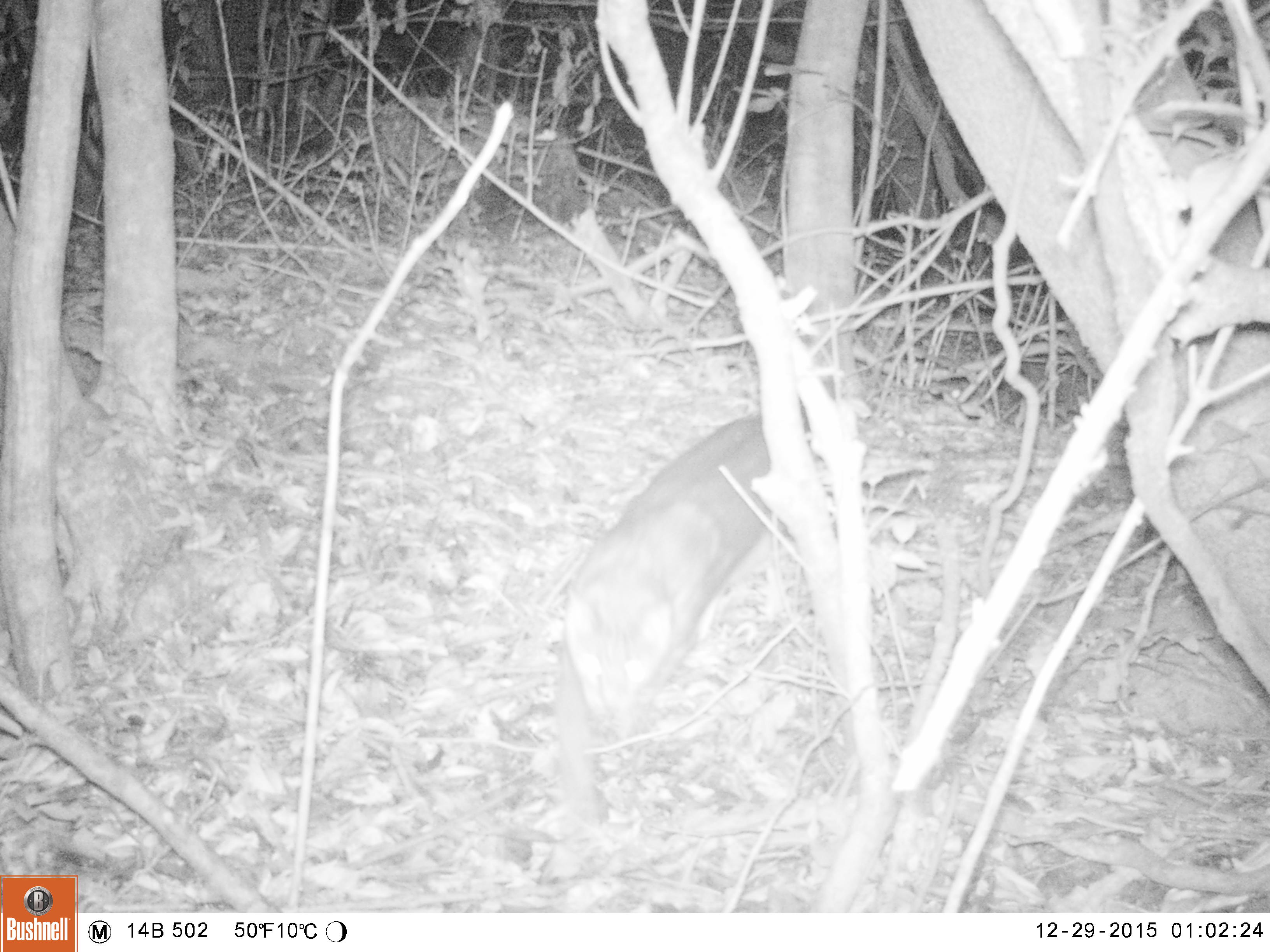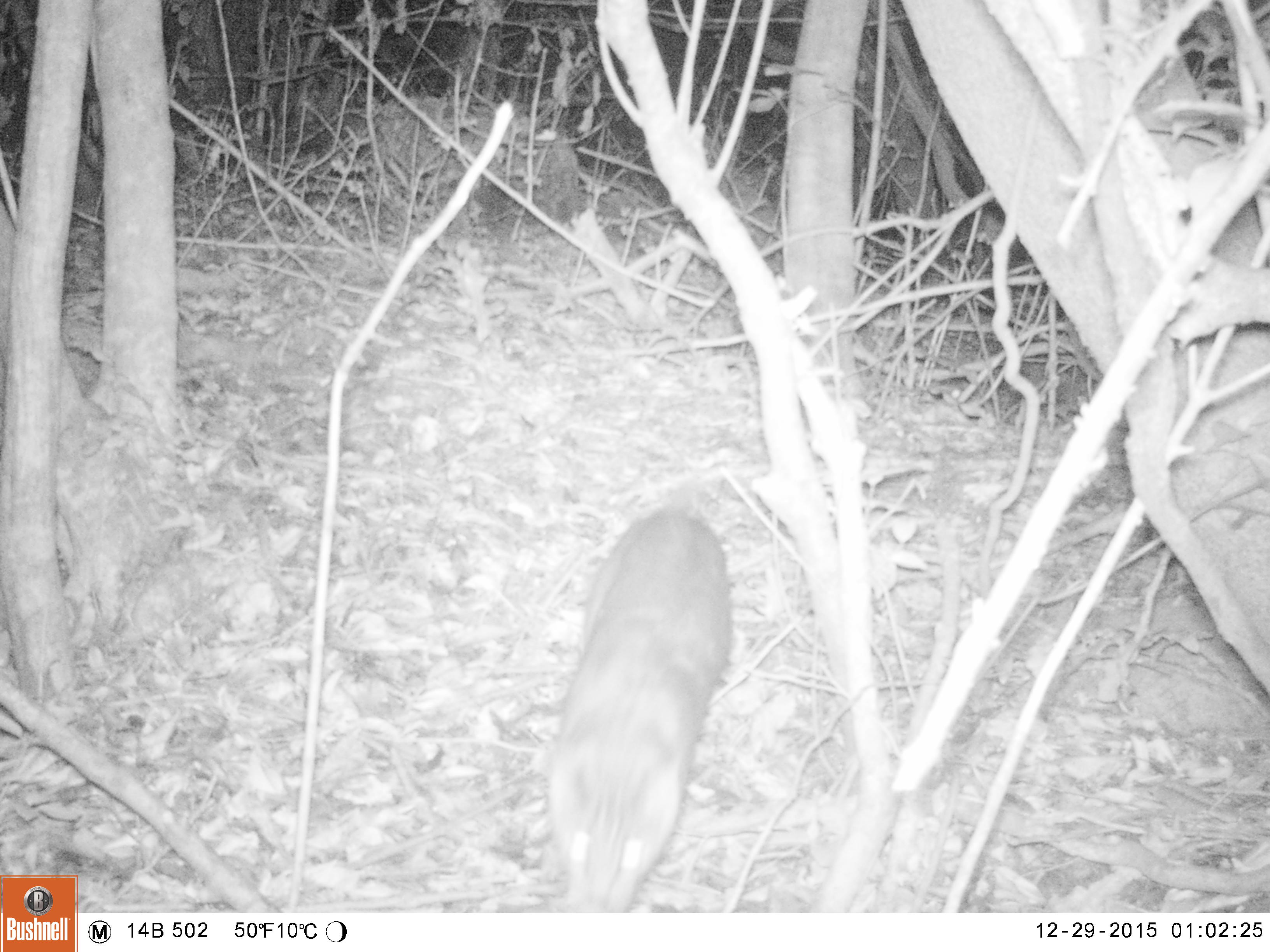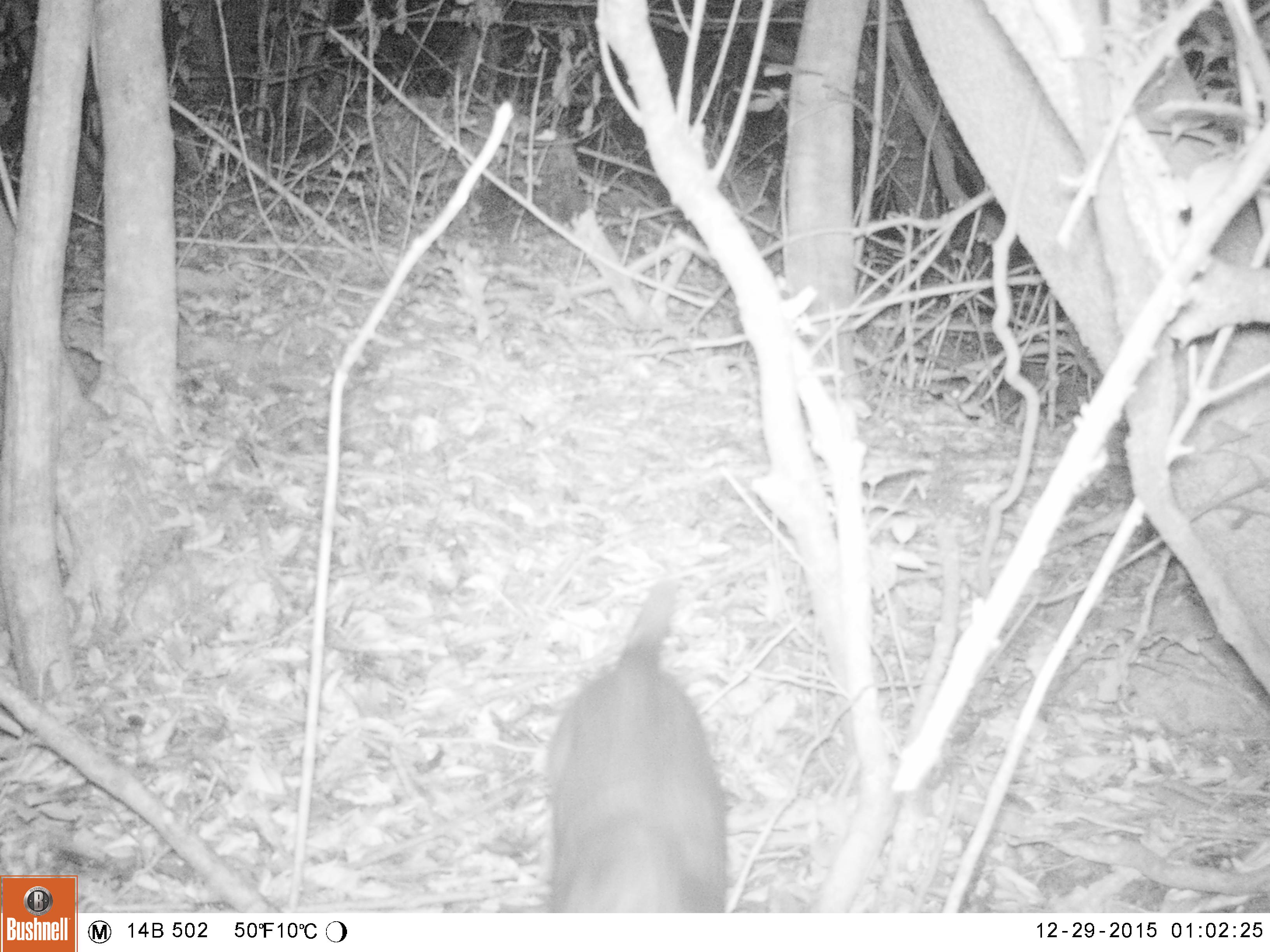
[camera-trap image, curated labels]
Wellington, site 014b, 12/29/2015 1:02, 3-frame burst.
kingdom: Animalia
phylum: Chordata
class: Mammalia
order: Carnivora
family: Felidae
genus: Felis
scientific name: Felis catus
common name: cat